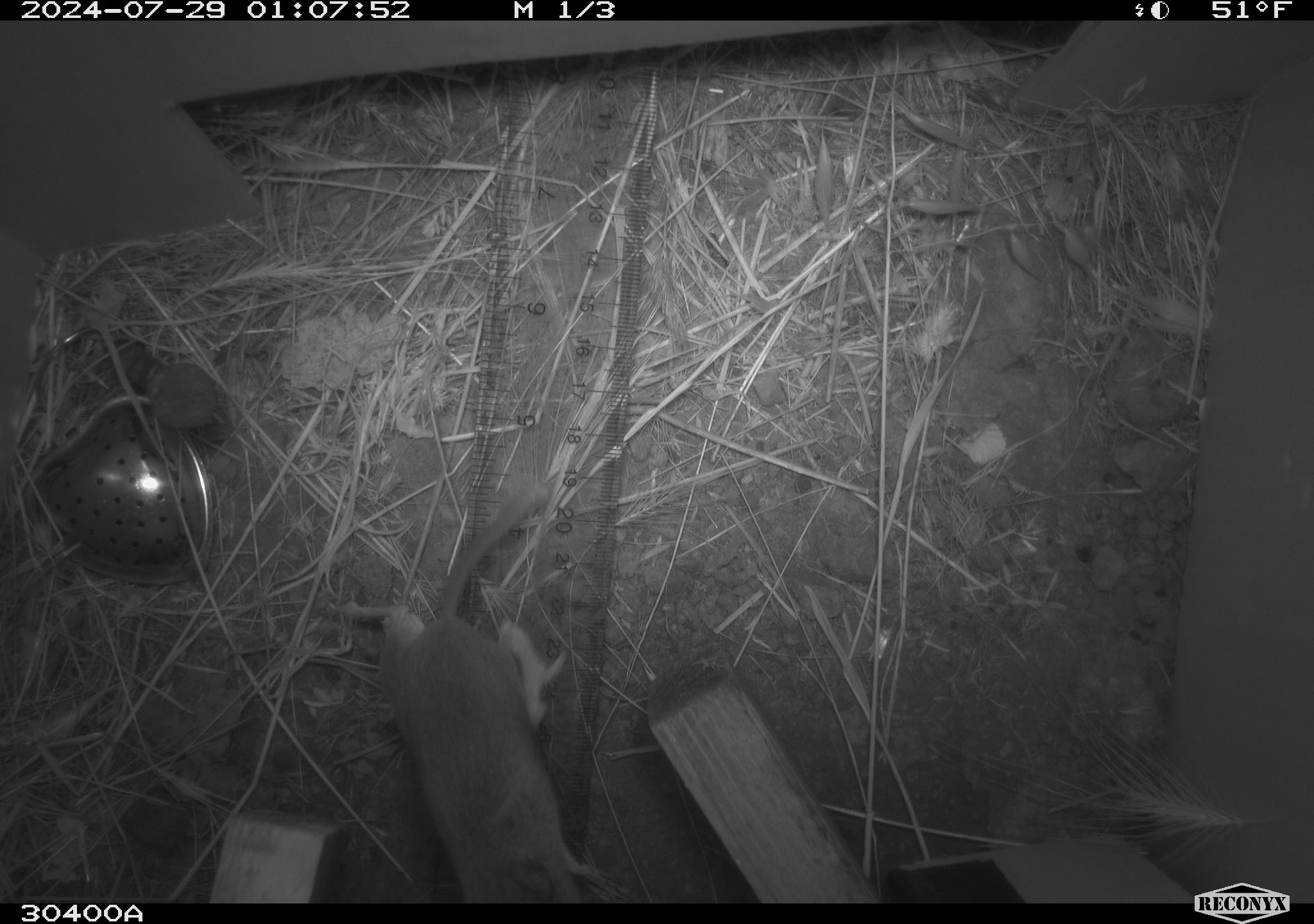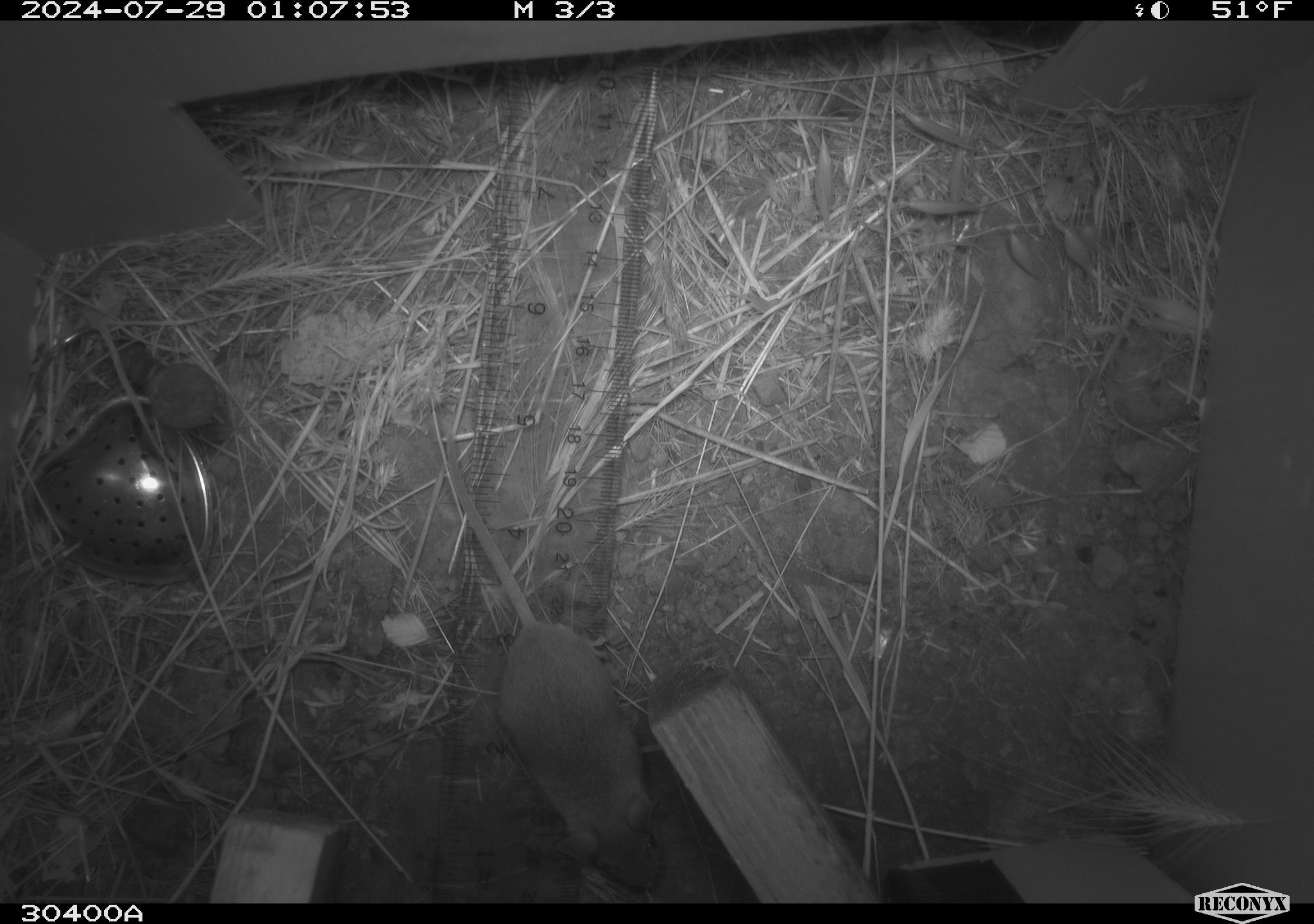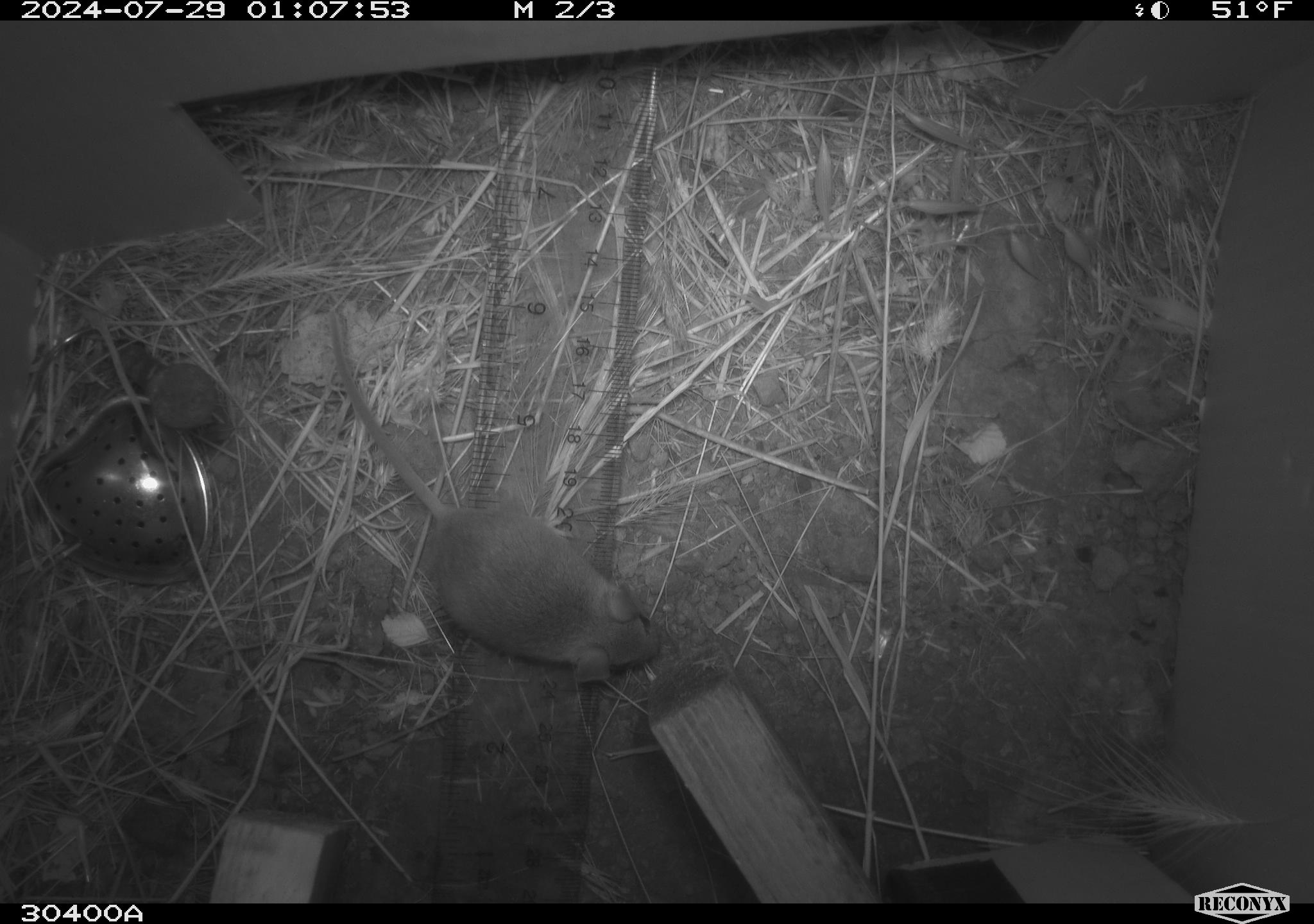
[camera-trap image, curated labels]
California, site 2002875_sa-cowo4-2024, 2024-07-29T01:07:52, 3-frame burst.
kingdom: Animalia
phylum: Chordata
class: Mammalia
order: Rodentia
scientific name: Rodentia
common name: mouse species